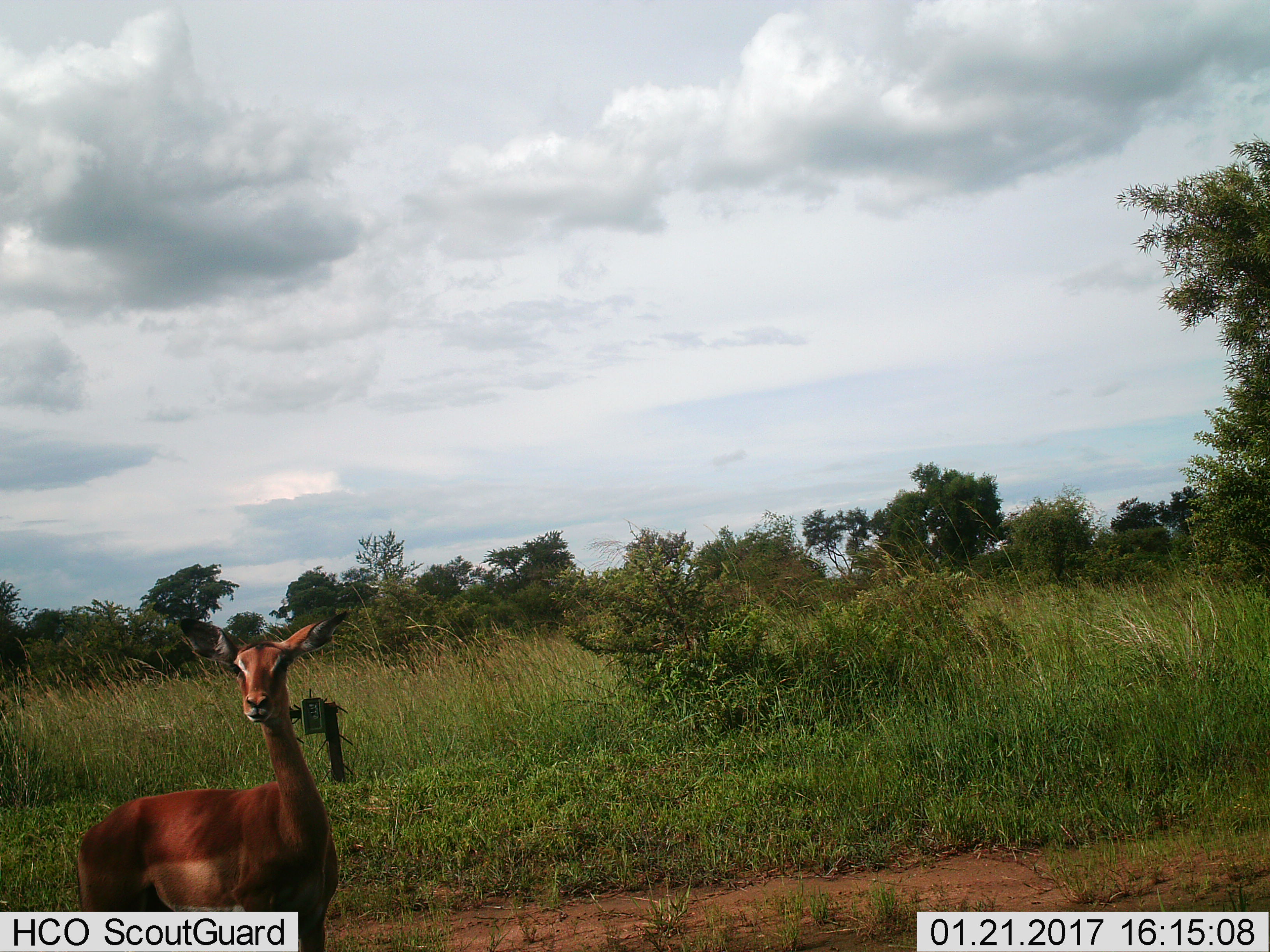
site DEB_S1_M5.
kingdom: Animalia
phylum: Chordata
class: Mammalia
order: Artiodactyla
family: Bovidae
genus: Aepyceros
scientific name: Aepyceros melampus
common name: impala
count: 1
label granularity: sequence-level